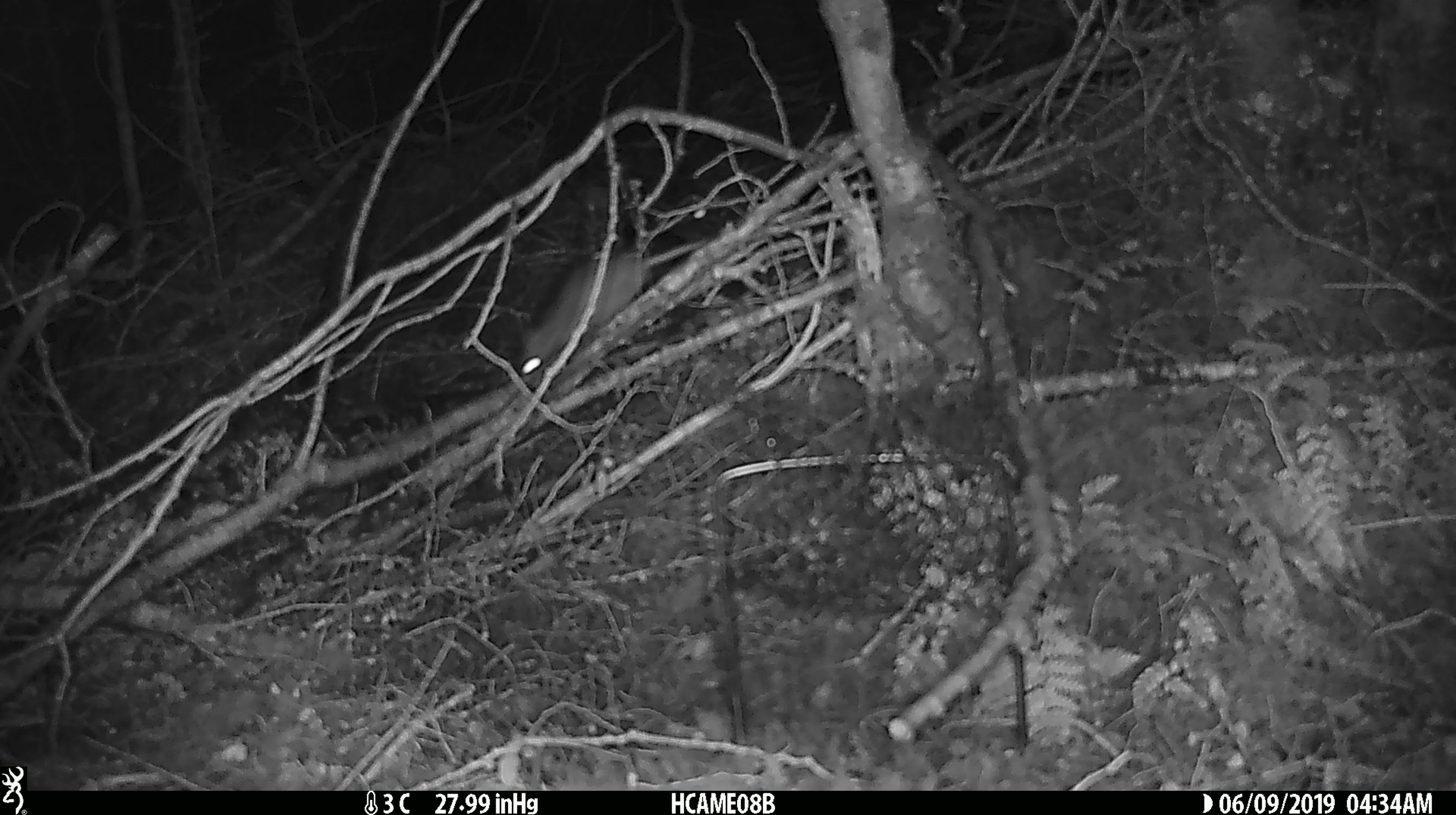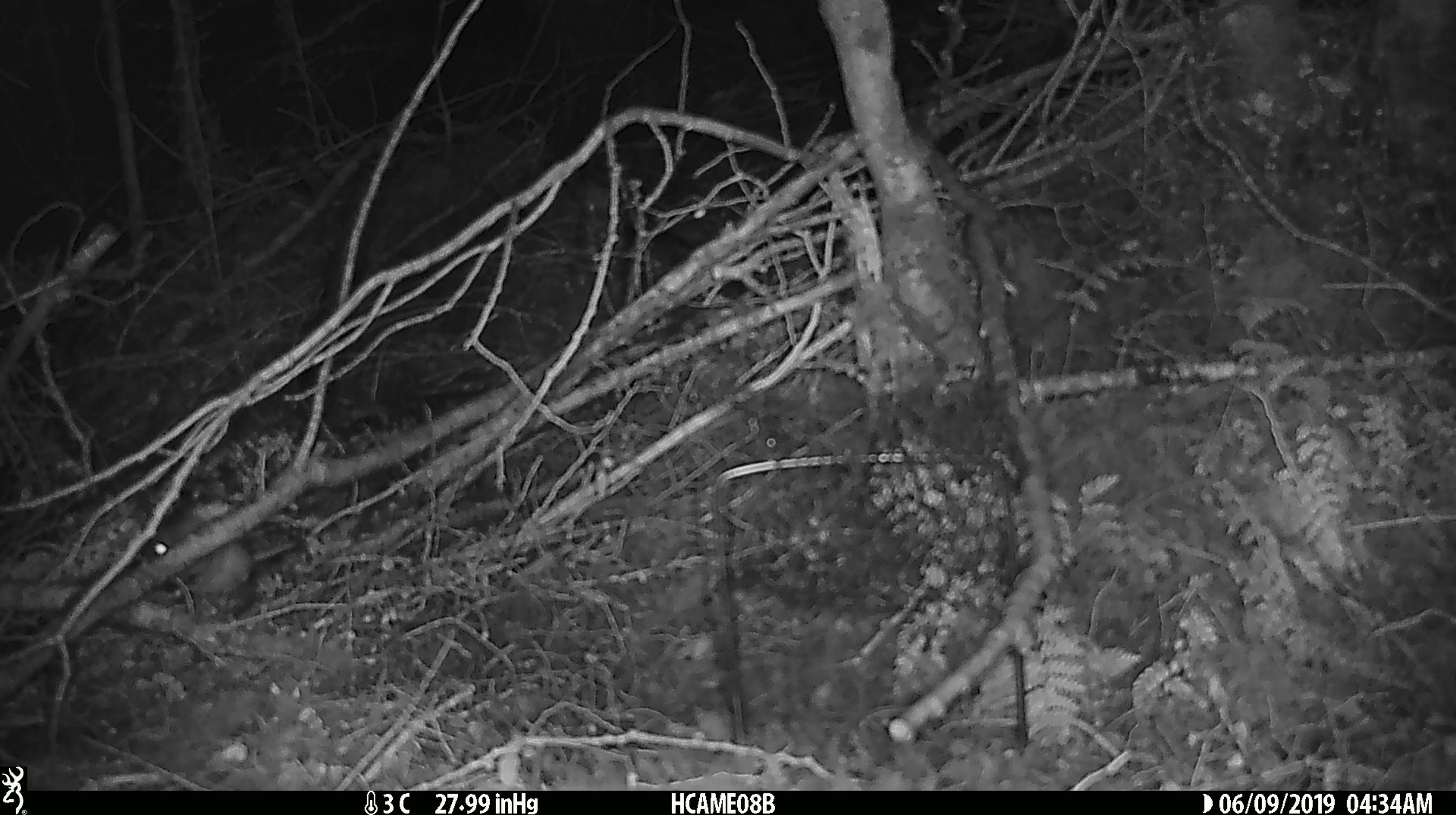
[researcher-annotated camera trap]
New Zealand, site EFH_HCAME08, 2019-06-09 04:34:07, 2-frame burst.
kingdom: Animalia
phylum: Chordata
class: Mammalia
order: Rodentia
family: Muridae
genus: Rattus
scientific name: Rattus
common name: rat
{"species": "rat (Rattus)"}